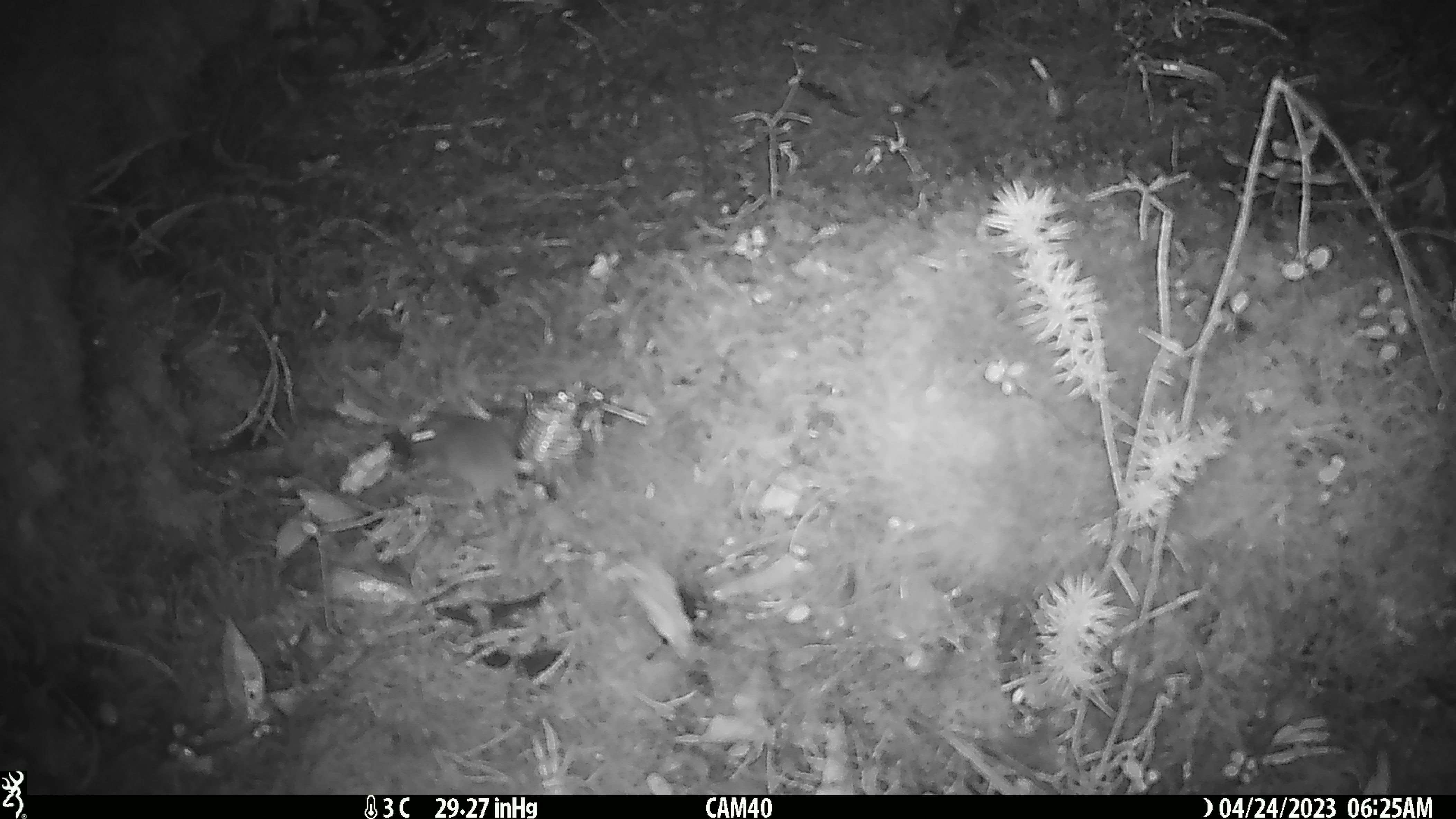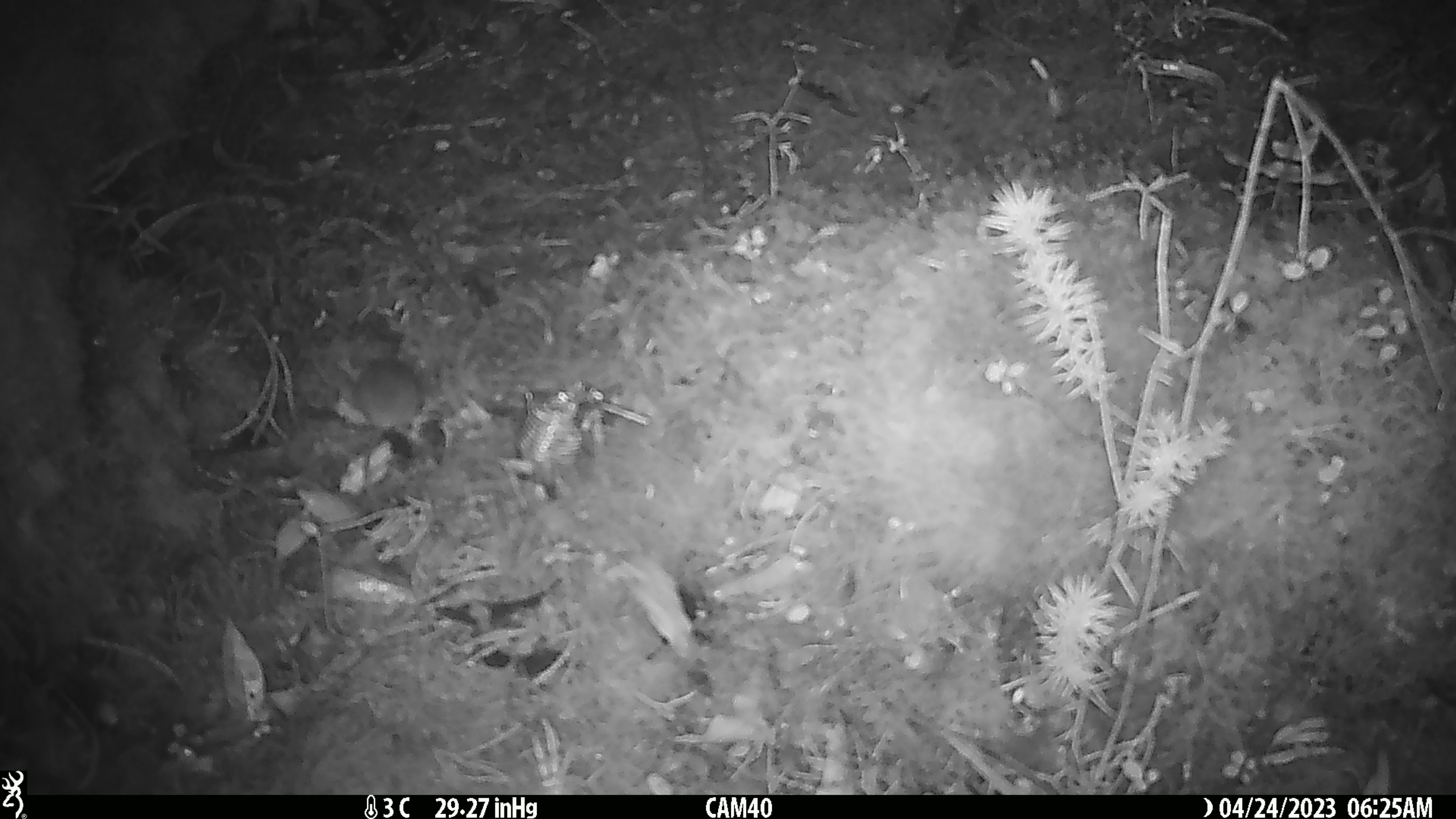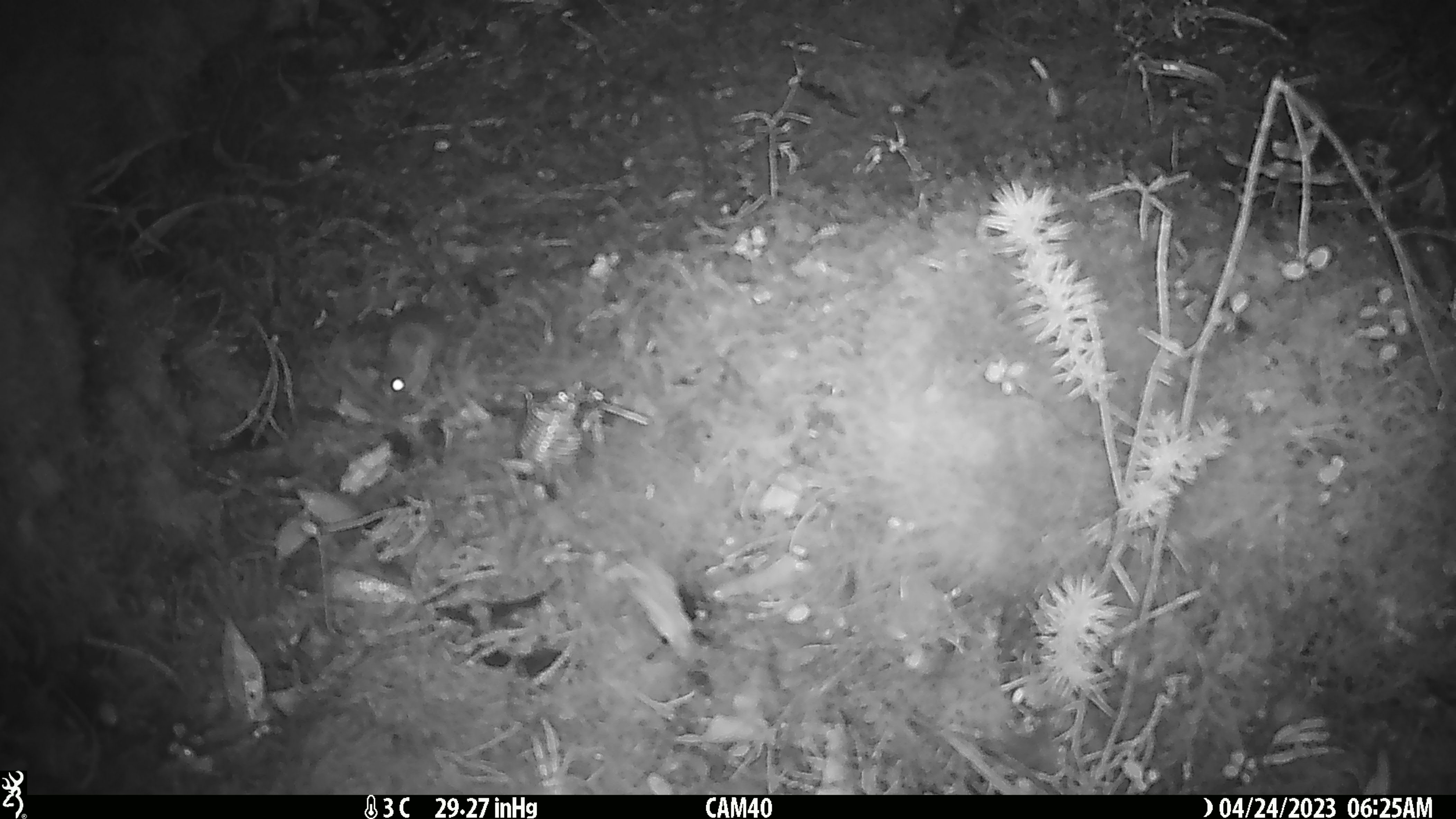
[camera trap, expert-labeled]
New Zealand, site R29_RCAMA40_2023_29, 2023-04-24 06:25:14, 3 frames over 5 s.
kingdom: Animalia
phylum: Chordata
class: Mammalia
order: Rodentia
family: Muridae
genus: Mus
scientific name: Mus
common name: mouse